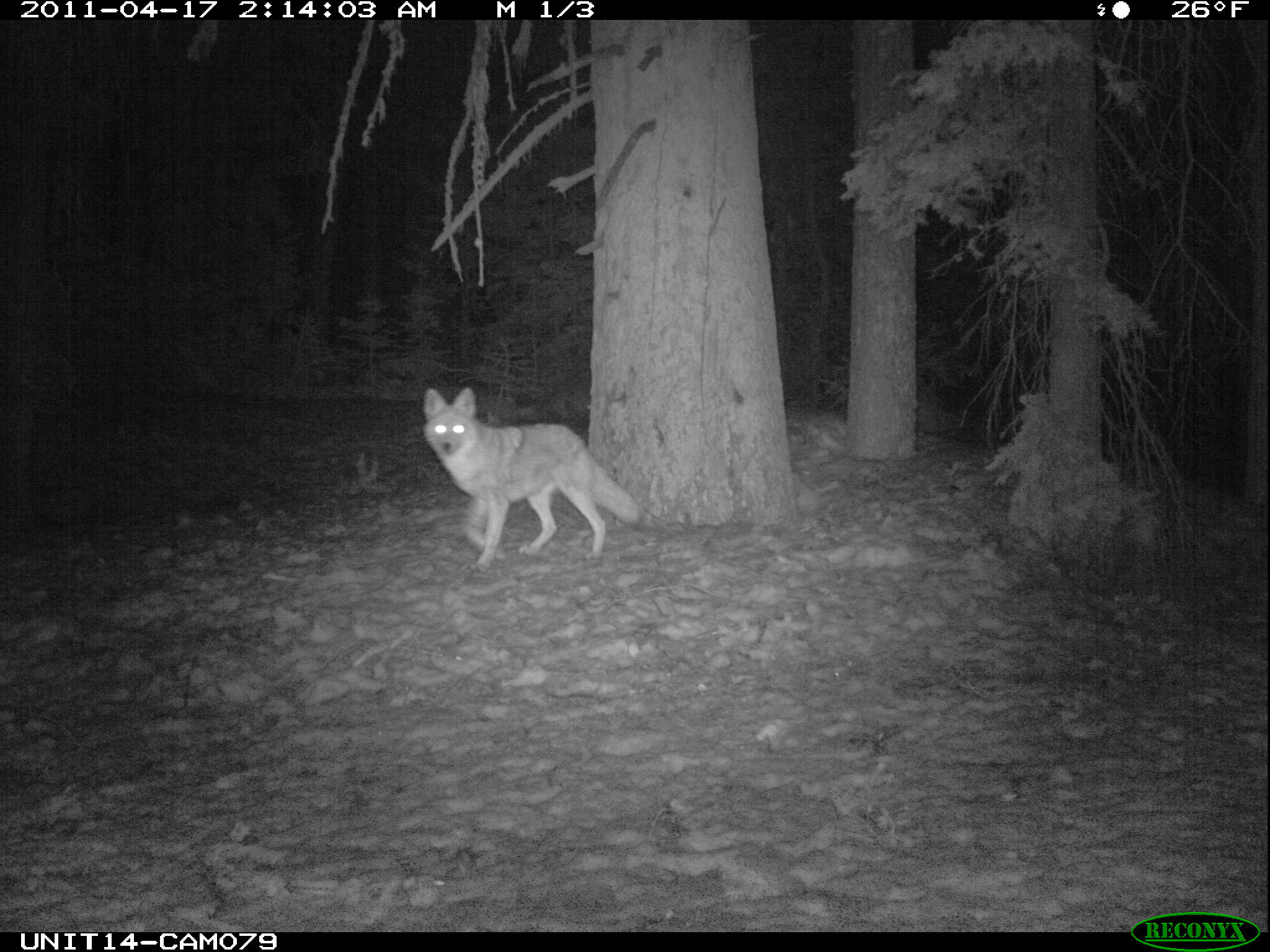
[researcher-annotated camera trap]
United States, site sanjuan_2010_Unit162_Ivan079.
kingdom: Animalia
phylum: Chordata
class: Mammalia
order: Carnivora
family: Canidae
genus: Canis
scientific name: Canis latrans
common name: coyote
Canis latrans (coyote).